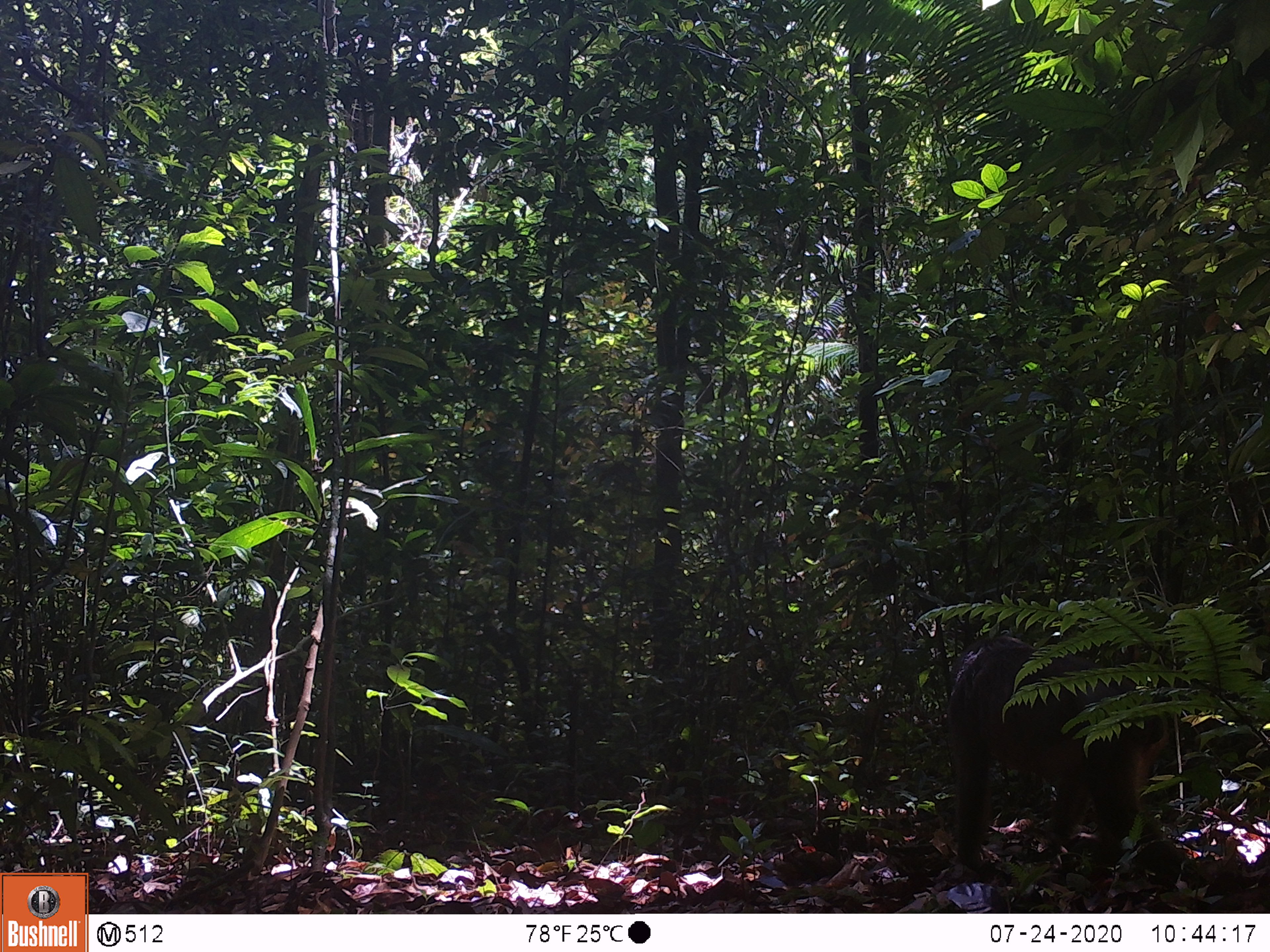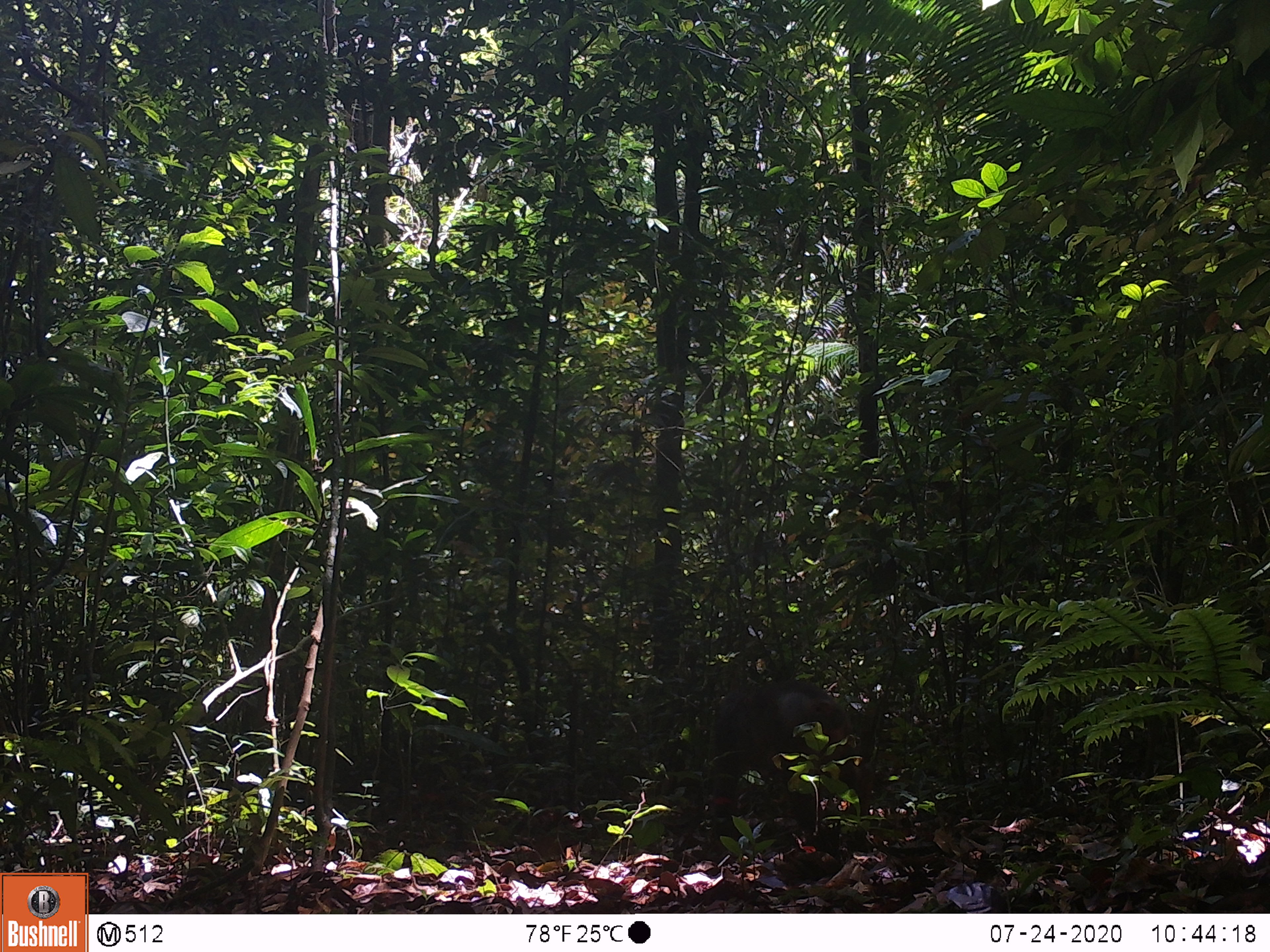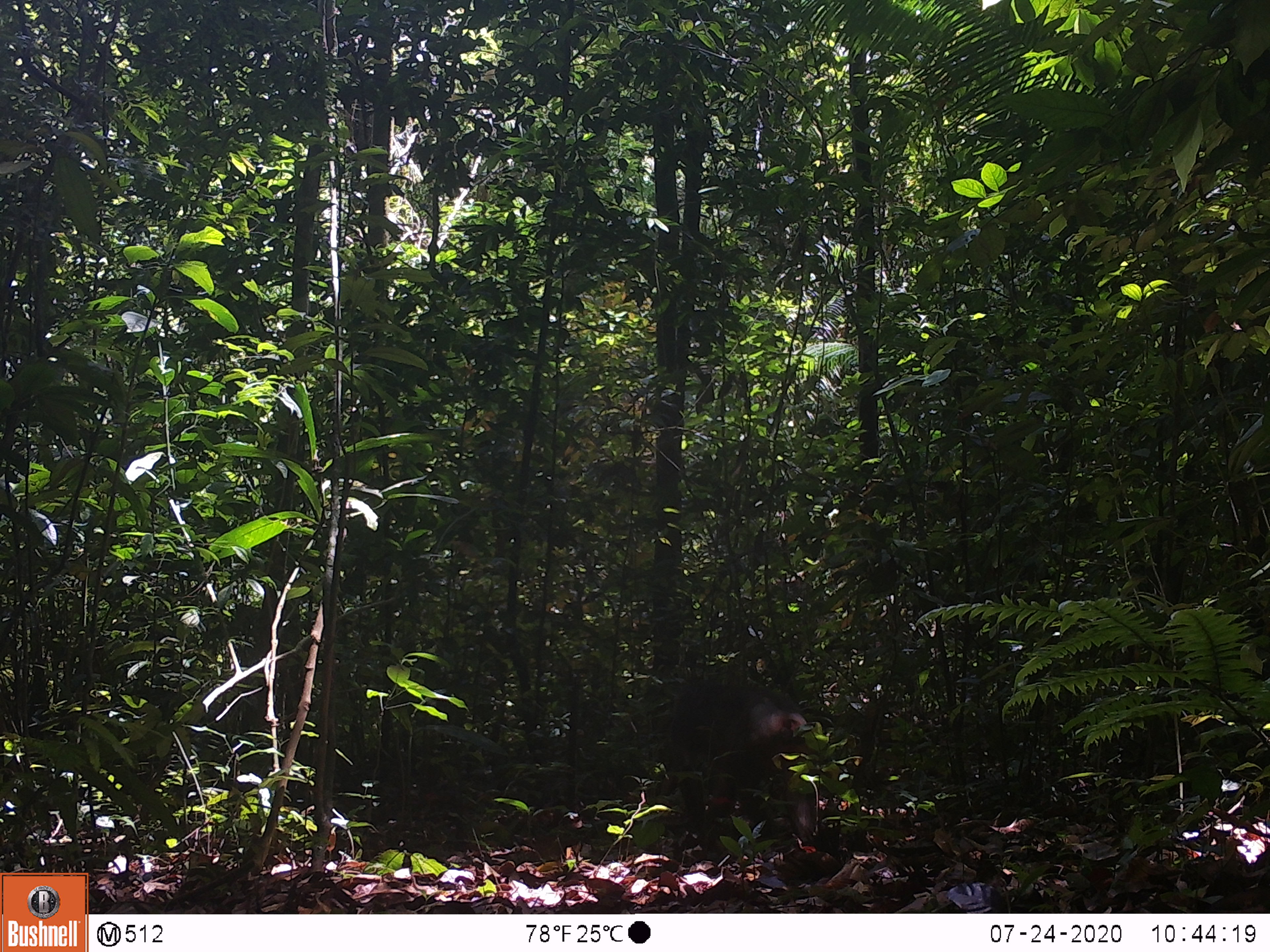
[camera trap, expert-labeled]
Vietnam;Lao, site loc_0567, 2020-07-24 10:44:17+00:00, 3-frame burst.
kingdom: Animalia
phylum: Chordata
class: Mammalia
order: Primates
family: Cercopithecidae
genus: Macaca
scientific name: Macaca arctoides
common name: stump-tailed macaque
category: stump tailed macaque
Stump tailed macaque (stump-tailed macaque) (Macaca arctoides). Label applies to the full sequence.